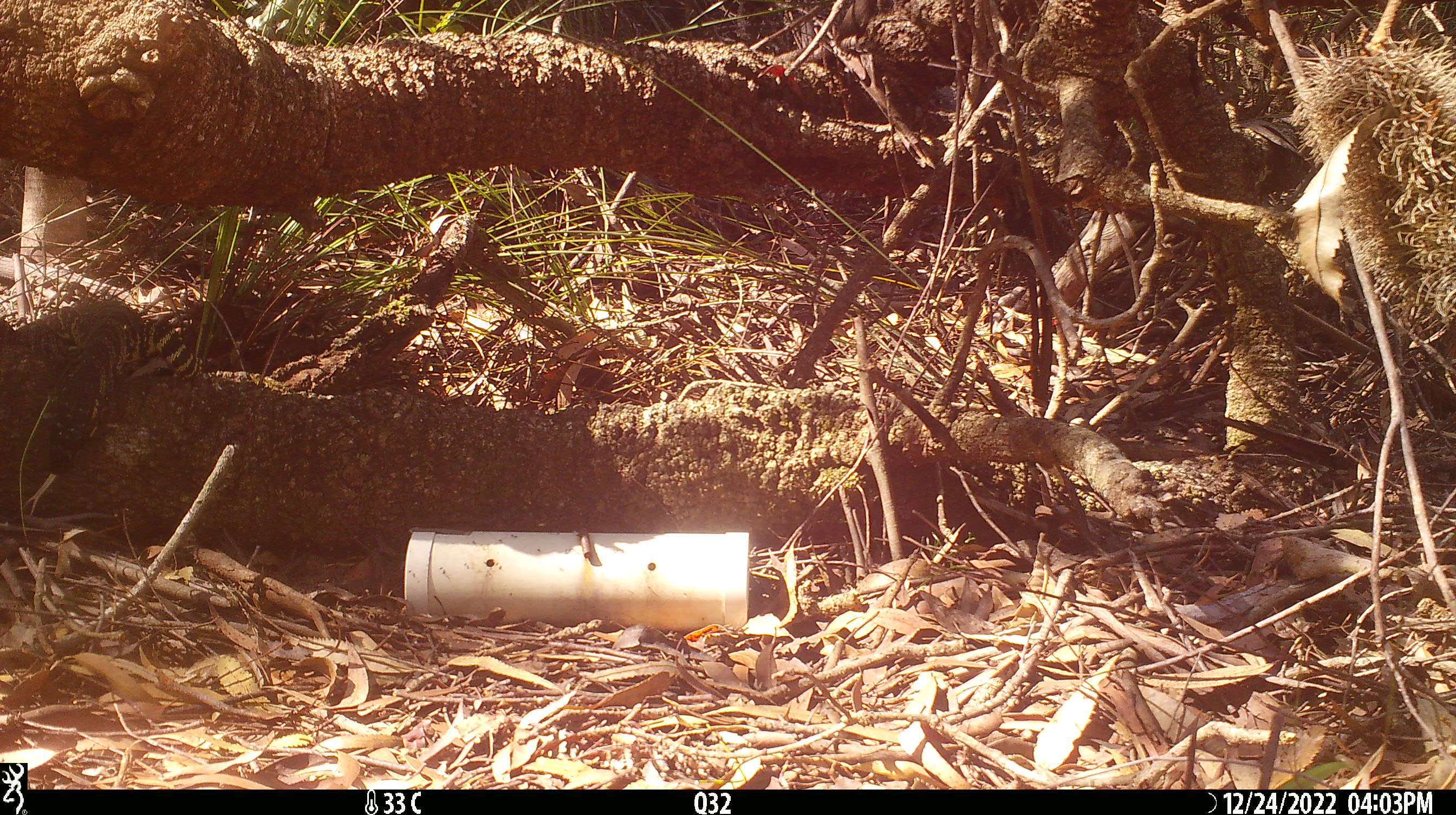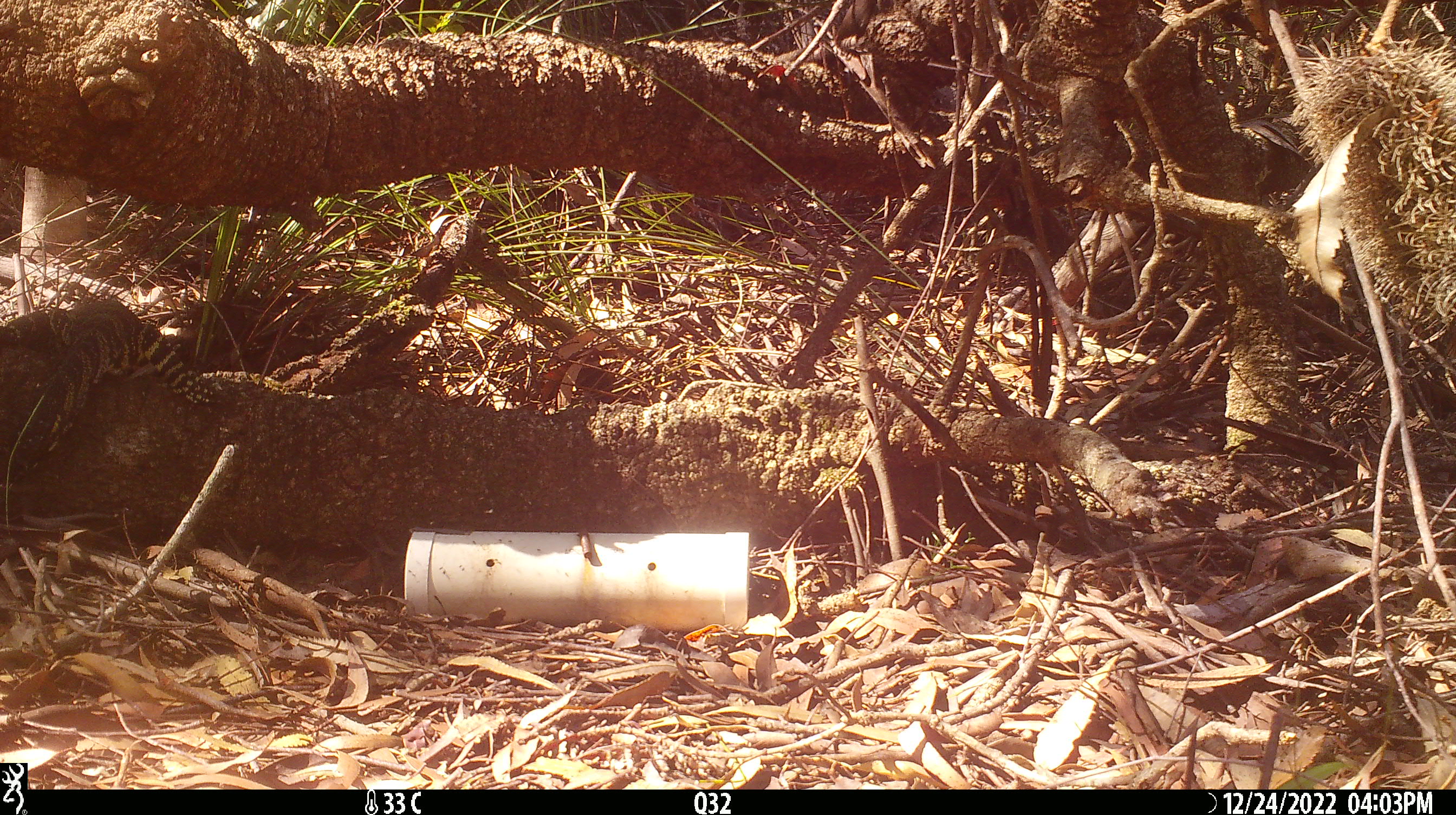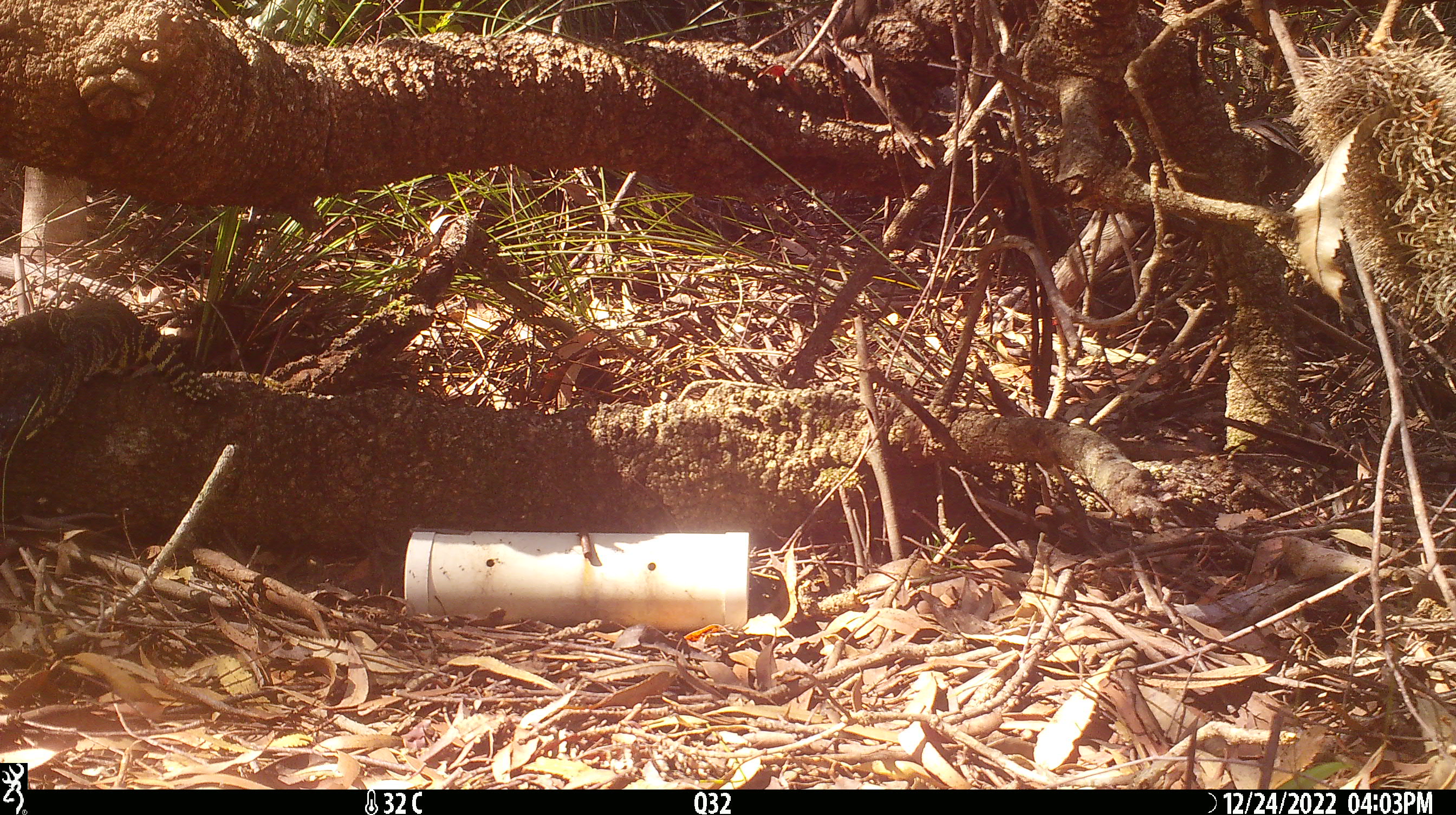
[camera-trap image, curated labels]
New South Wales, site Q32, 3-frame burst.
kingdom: Animalia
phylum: Chordata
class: Reptilia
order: Squamata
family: Varanidae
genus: Varanus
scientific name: Varanus varius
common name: lace monitor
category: goanna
Goanna (lace monitor) (Varanus varius).